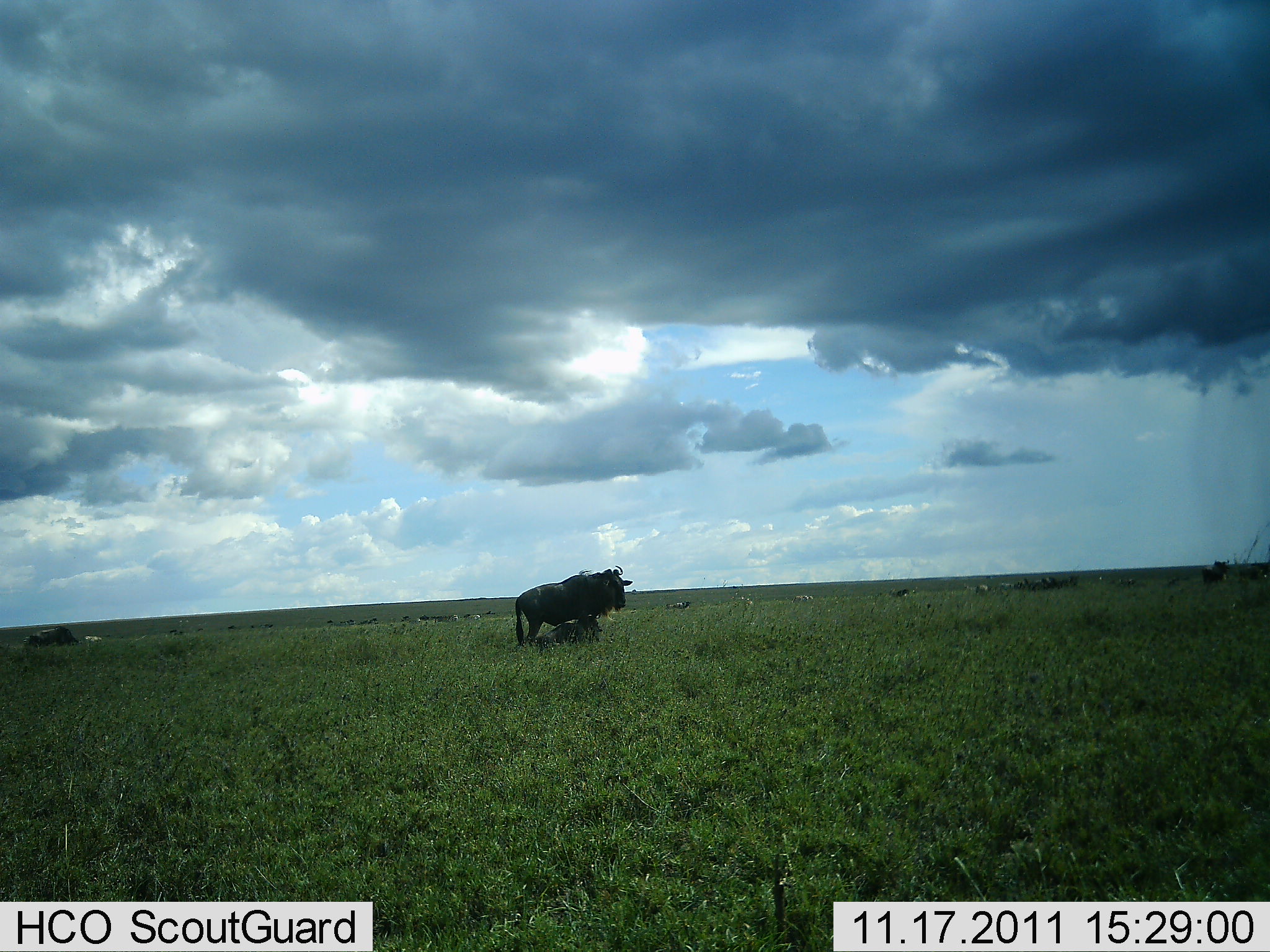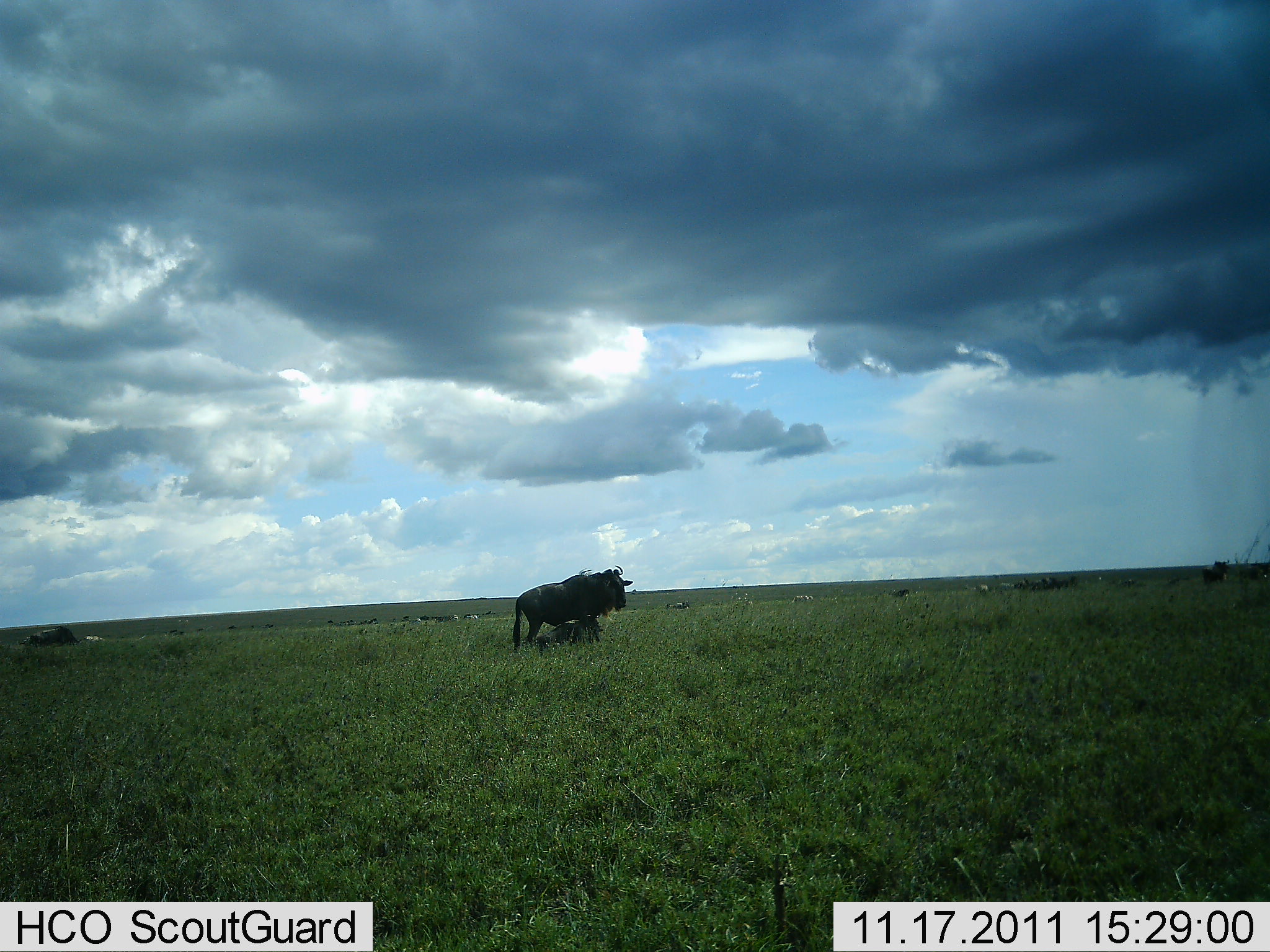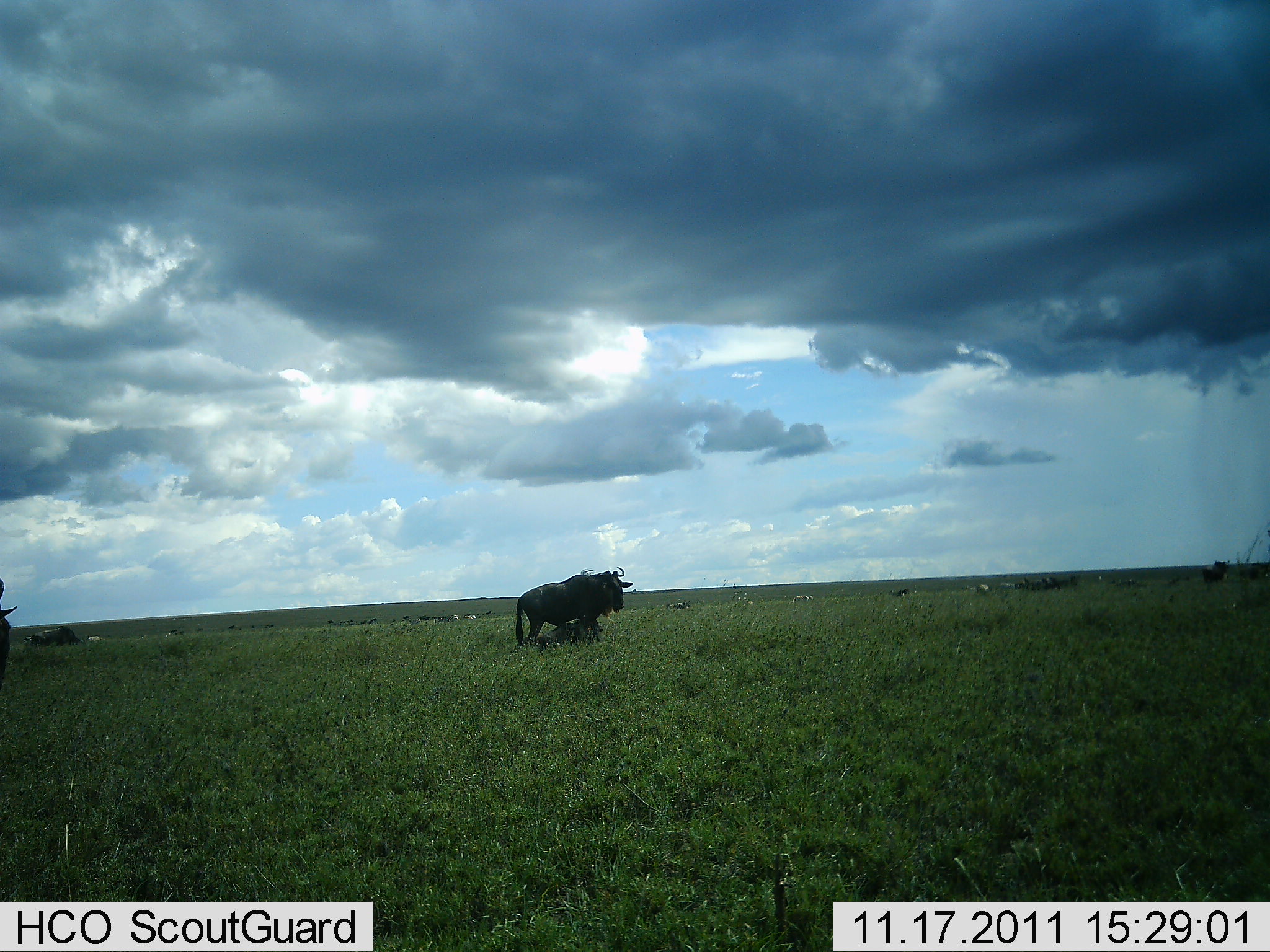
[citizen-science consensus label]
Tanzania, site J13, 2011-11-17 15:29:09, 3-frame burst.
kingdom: Animalia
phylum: Chordata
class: Mammalia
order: Artiodactyla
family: Bovidae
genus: Connochaetes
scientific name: Connochaetes taurinus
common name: blue wildebeest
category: wildebeest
Wildebeest (blue wildebeest) (Connochaetes taurinus), count 2. Behavior (volunteer vote fractions): standing 77%, resting 31%, moving 23%, interacting 0%. Young present (vote fraction): 8%. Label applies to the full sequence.